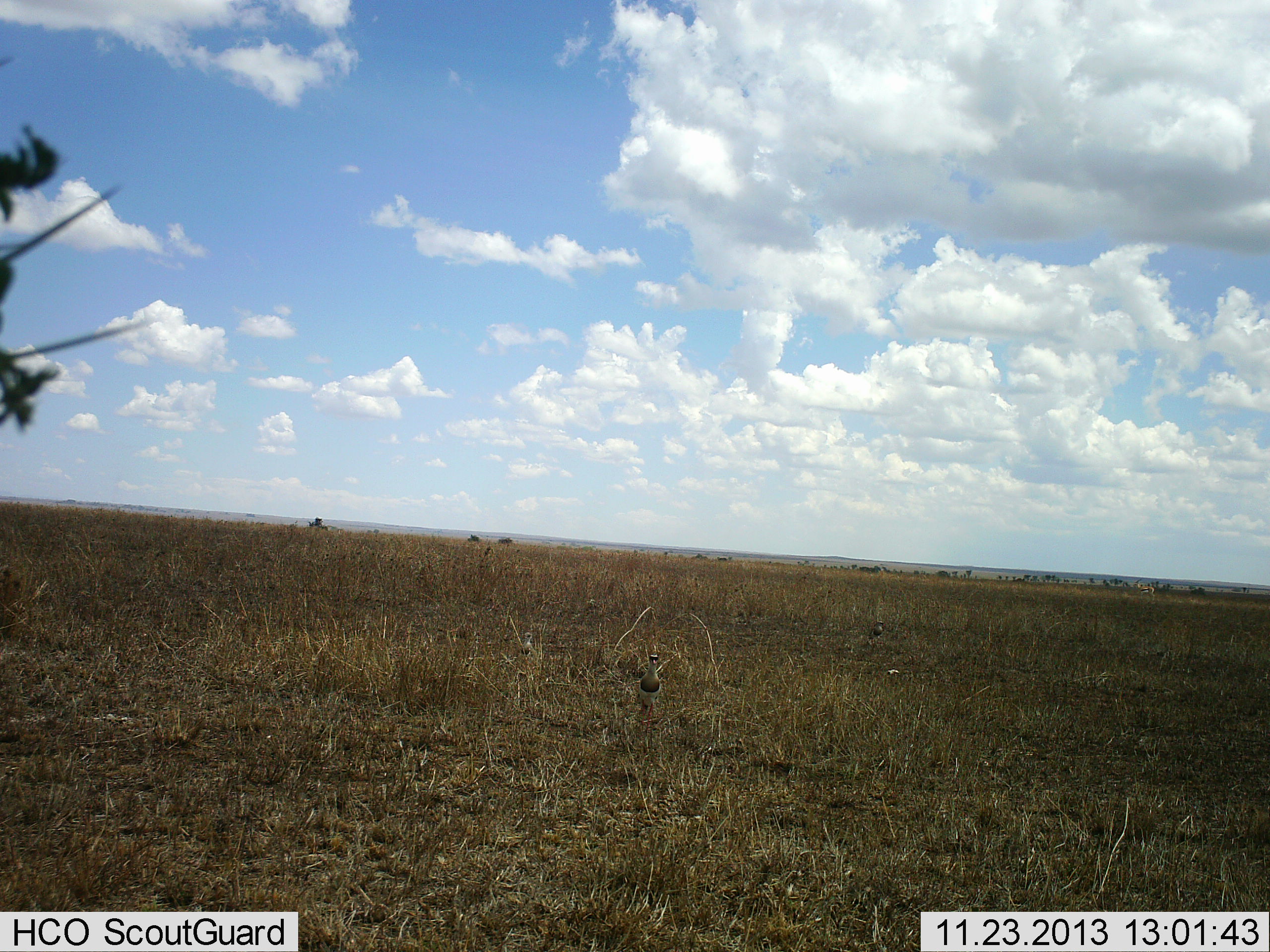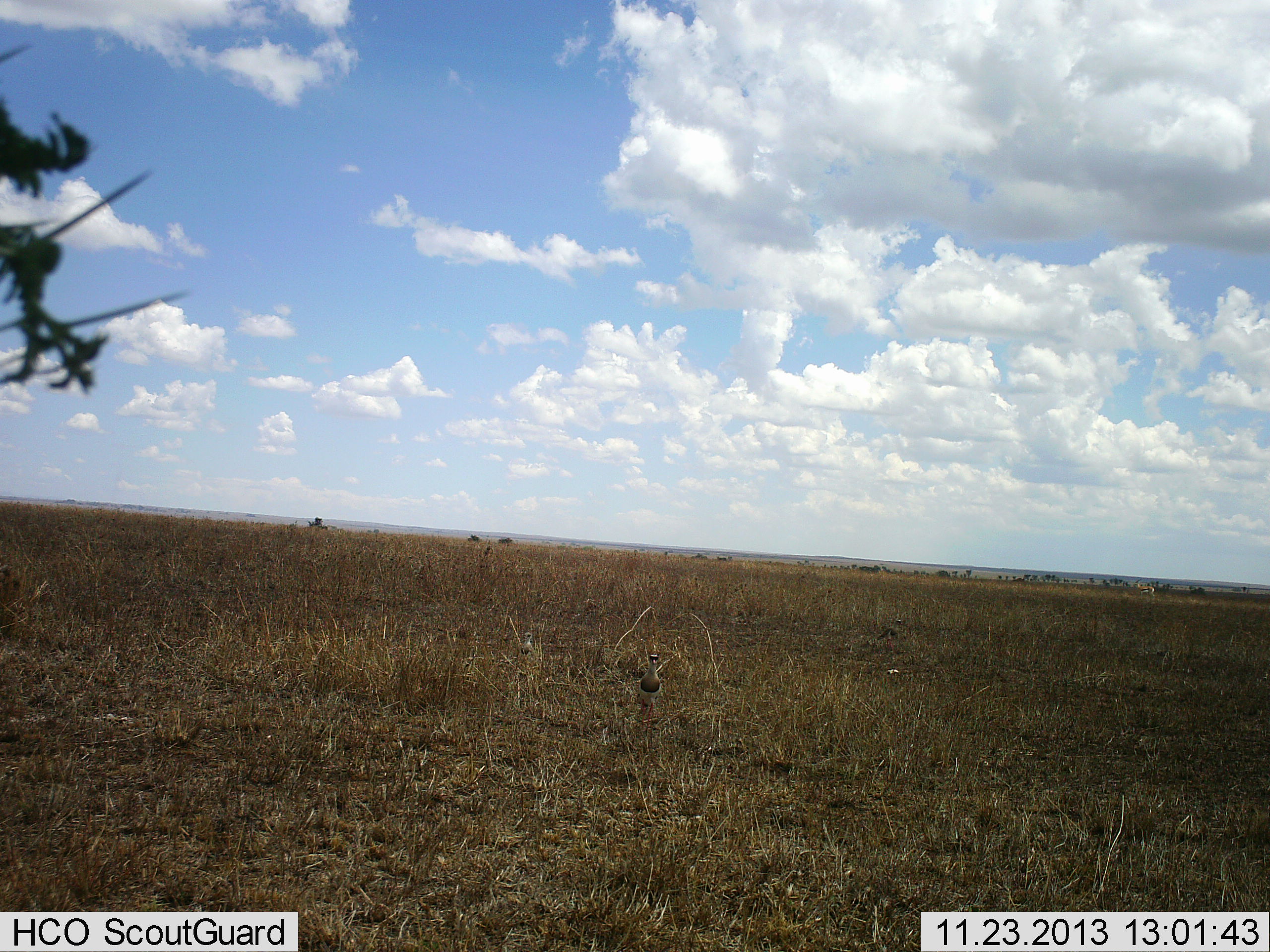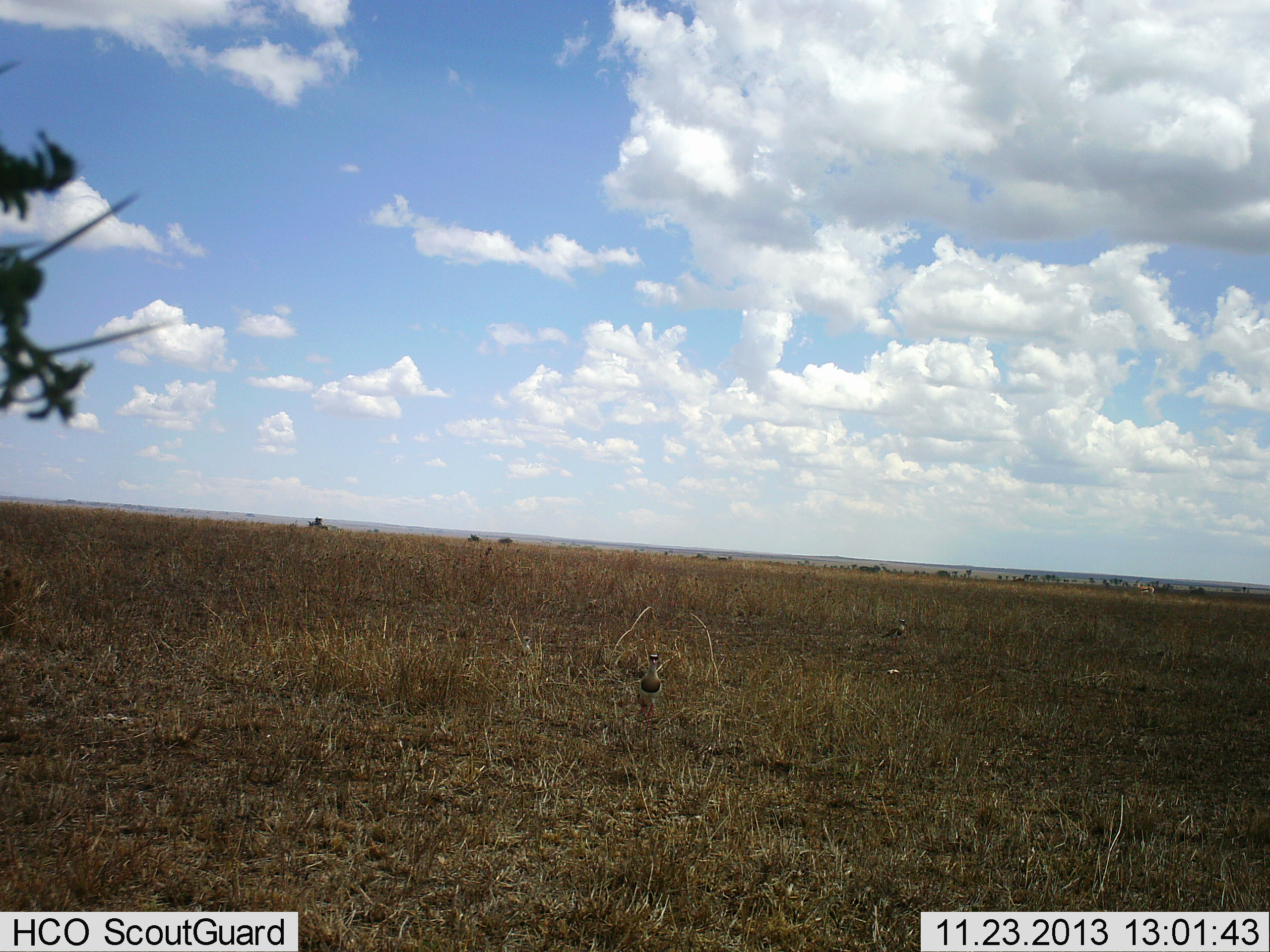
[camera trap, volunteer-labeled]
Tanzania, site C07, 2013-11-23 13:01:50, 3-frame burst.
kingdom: Animalia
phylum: Chordata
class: Aves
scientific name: Aves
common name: bird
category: otherbird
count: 3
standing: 100%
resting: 0%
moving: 83%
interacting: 0%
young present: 0%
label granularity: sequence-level